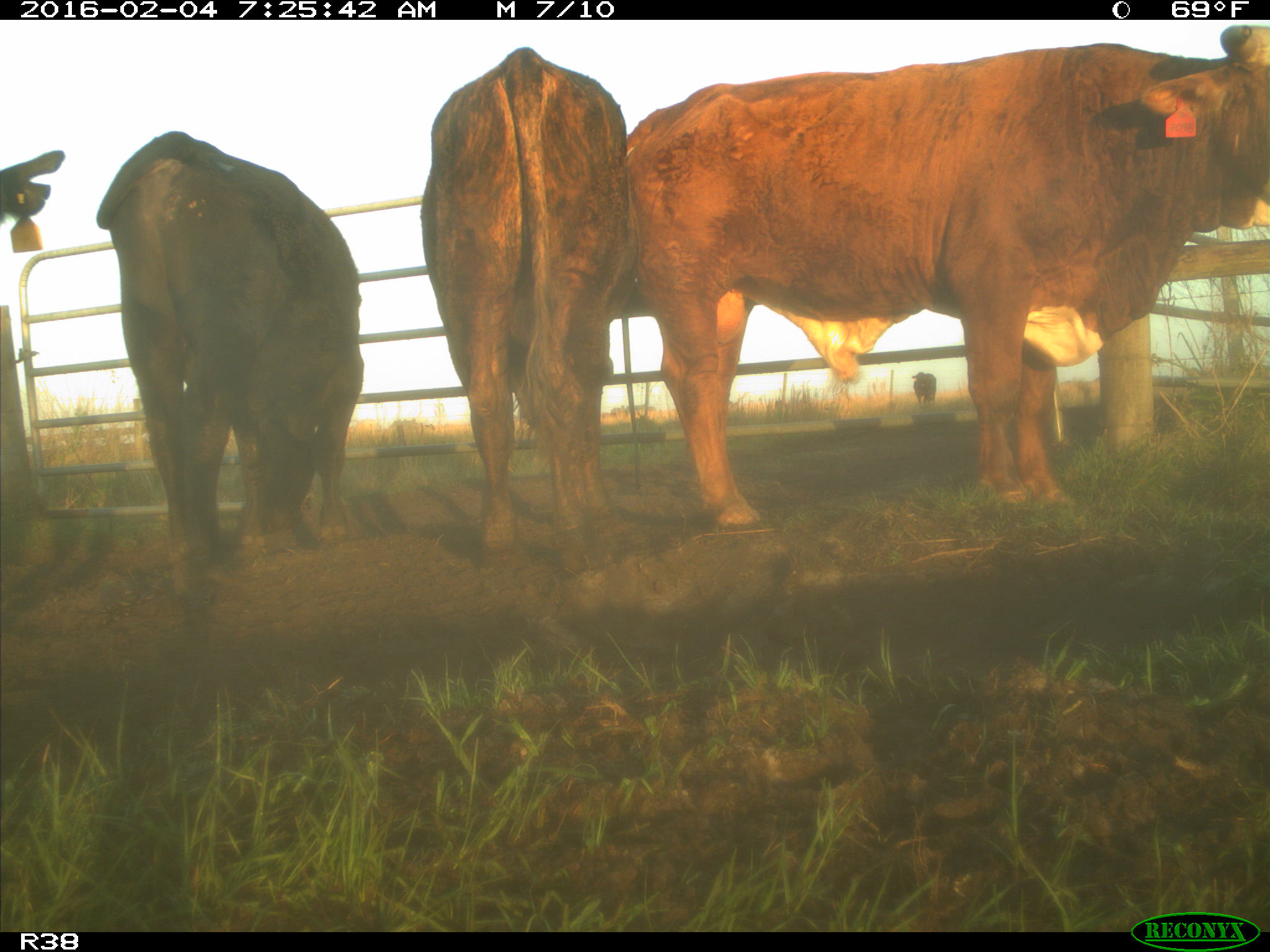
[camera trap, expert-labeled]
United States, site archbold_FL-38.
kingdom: Animalia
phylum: Chordata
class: Mammalia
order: Artiodactyla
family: Bovidae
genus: Bos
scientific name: Bos taurus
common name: domestic cow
Bos taurus (domestic cow).